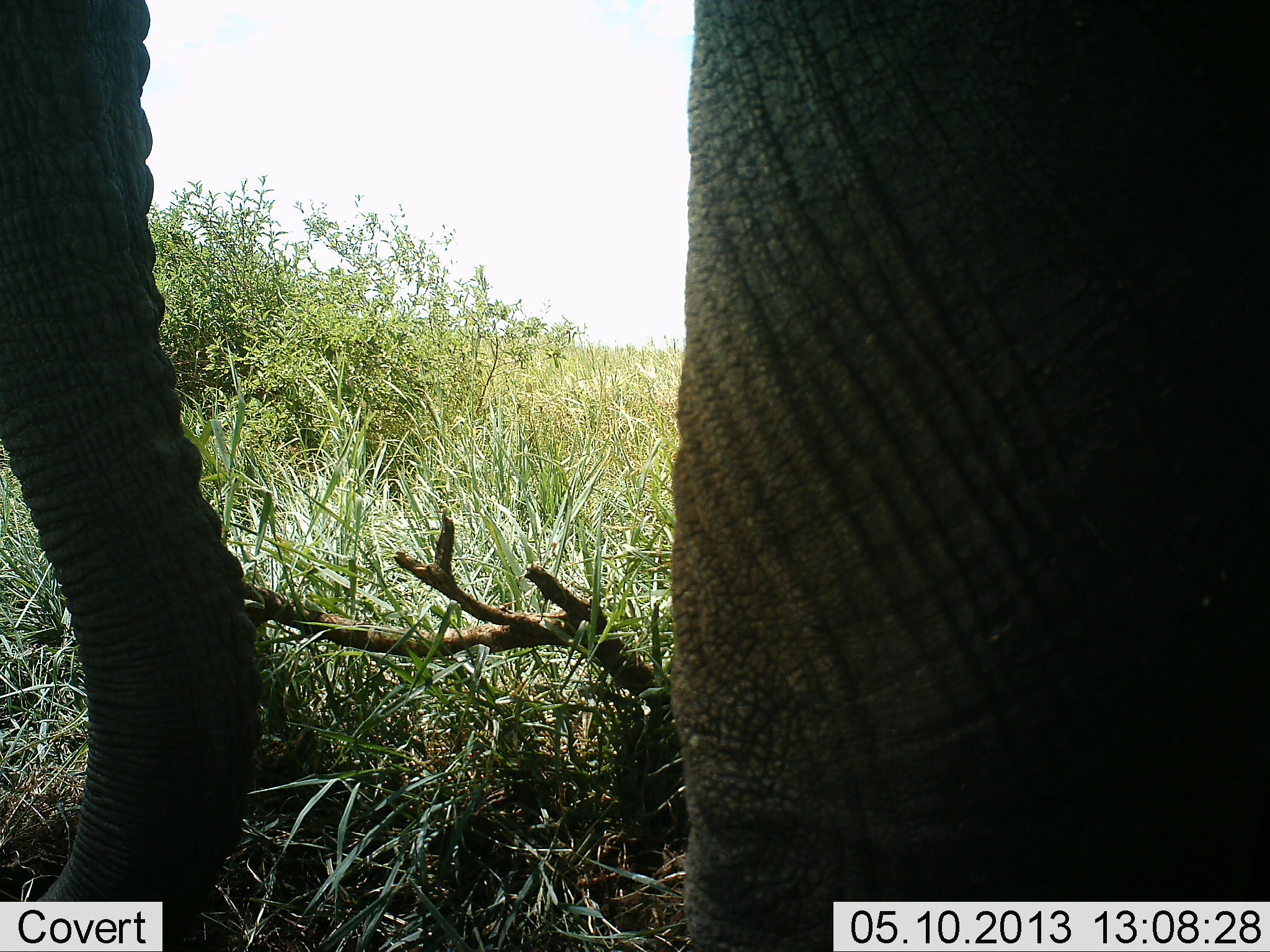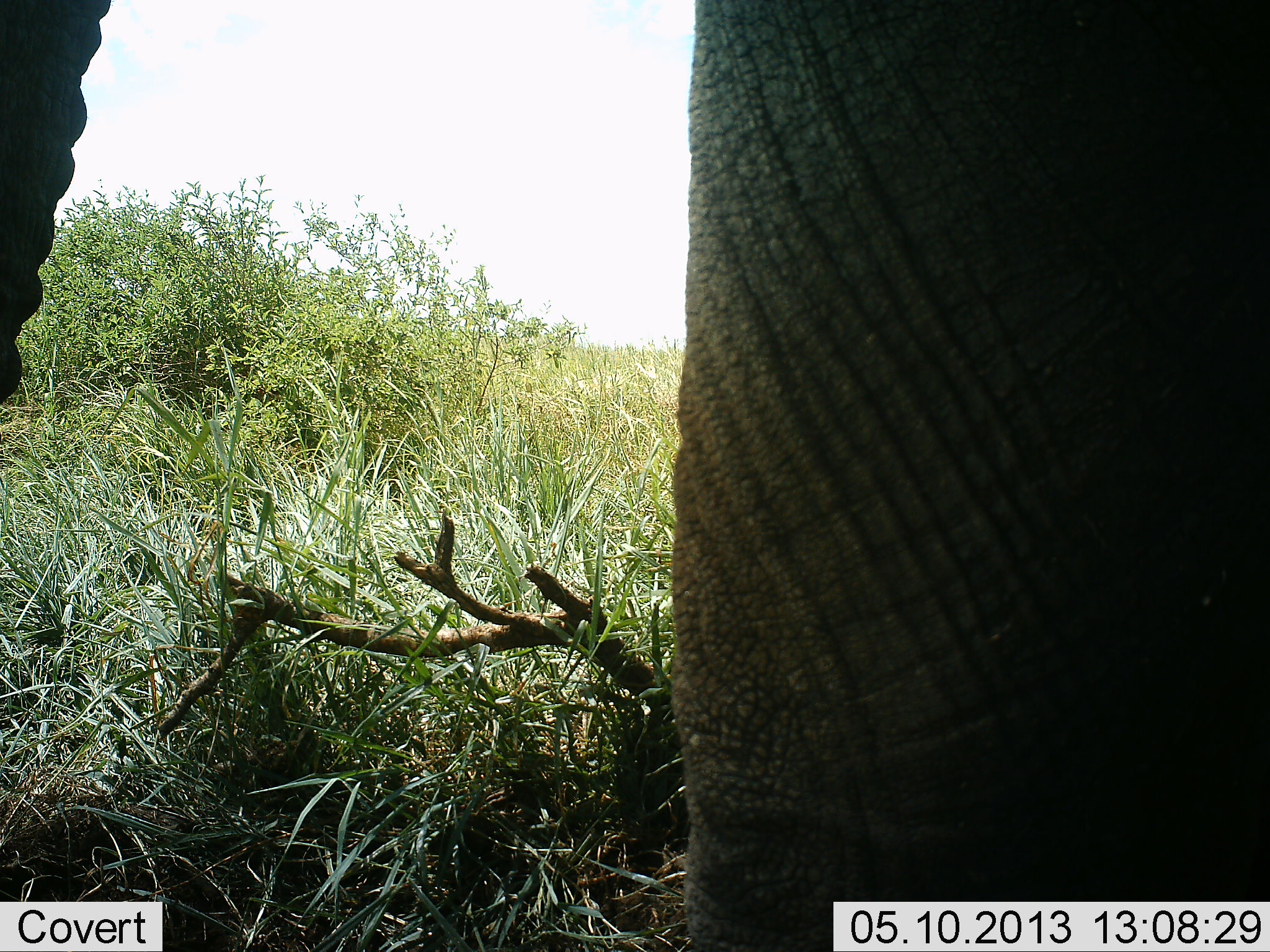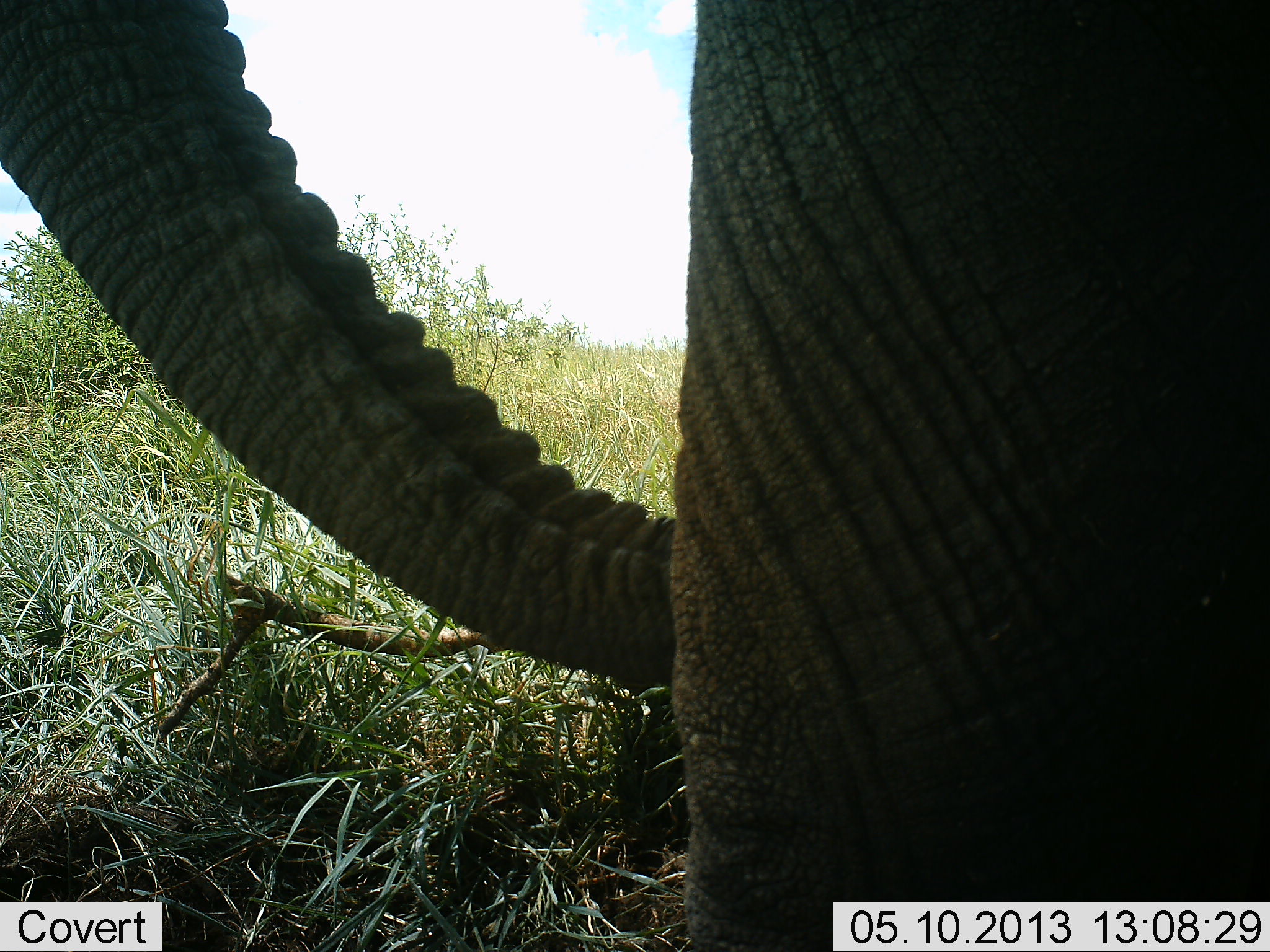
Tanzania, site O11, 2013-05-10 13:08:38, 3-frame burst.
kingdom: Animalia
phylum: Chordata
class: Mammalia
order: Proboscidea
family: Elephantidae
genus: Loxodonta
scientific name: Loxodonta africana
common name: african bush elephant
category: elephant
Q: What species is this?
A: Elephant (african bush elephant) (Loxodonta africana).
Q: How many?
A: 1.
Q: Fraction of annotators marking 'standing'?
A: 70%.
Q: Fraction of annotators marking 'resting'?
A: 0%.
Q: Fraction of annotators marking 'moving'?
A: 10%.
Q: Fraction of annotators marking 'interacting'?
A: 0%.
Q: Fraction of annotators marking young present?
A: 0%.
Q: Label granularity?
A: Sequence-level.